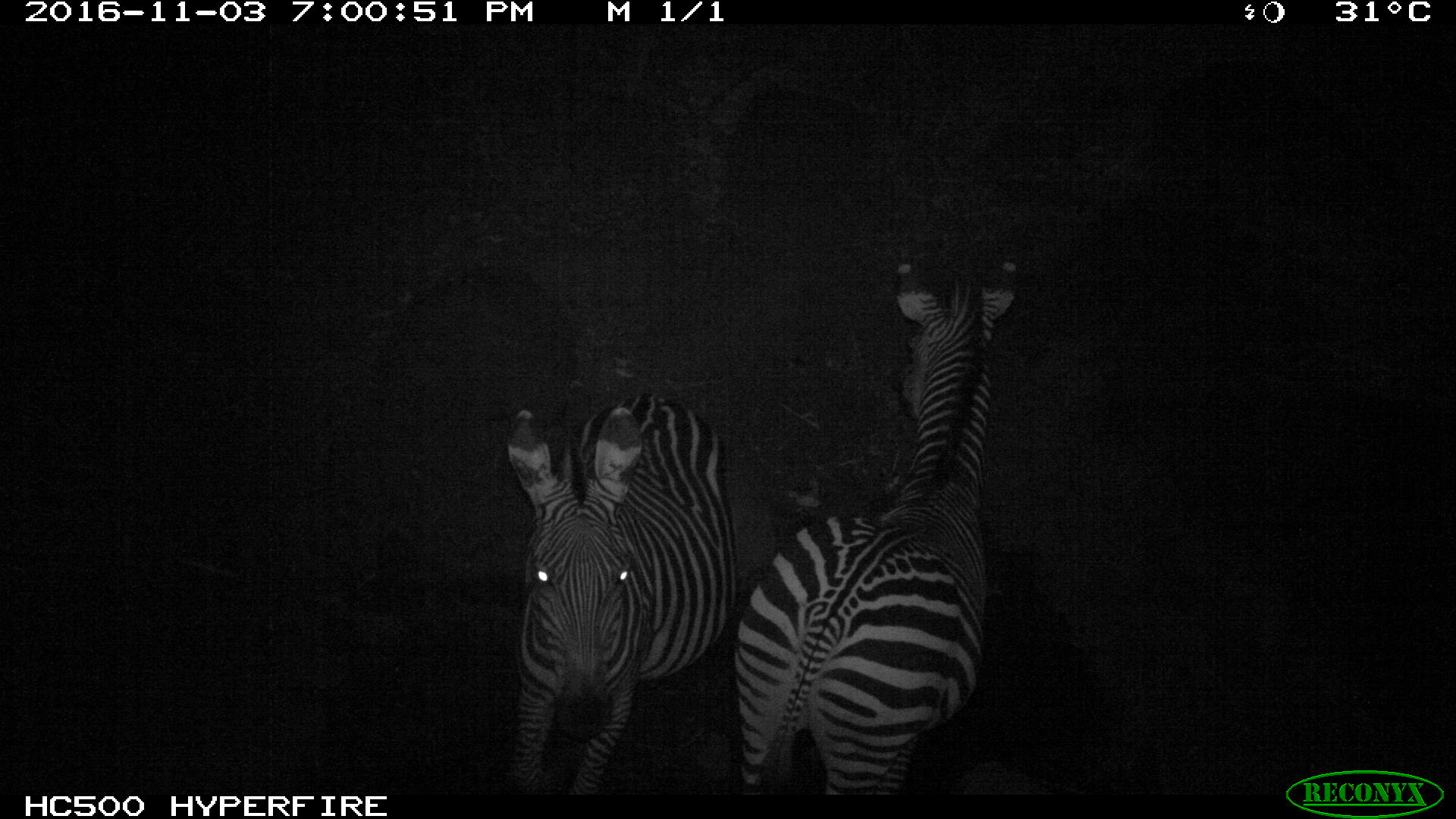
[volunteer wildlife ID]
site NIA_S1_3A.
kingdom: Animalia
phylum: Chordata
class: Mammalia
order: Perissodactyla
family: Equidae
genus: Equus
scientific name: Equus quagga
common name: plains zebra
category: zebraplains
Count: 2.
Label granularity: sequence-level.